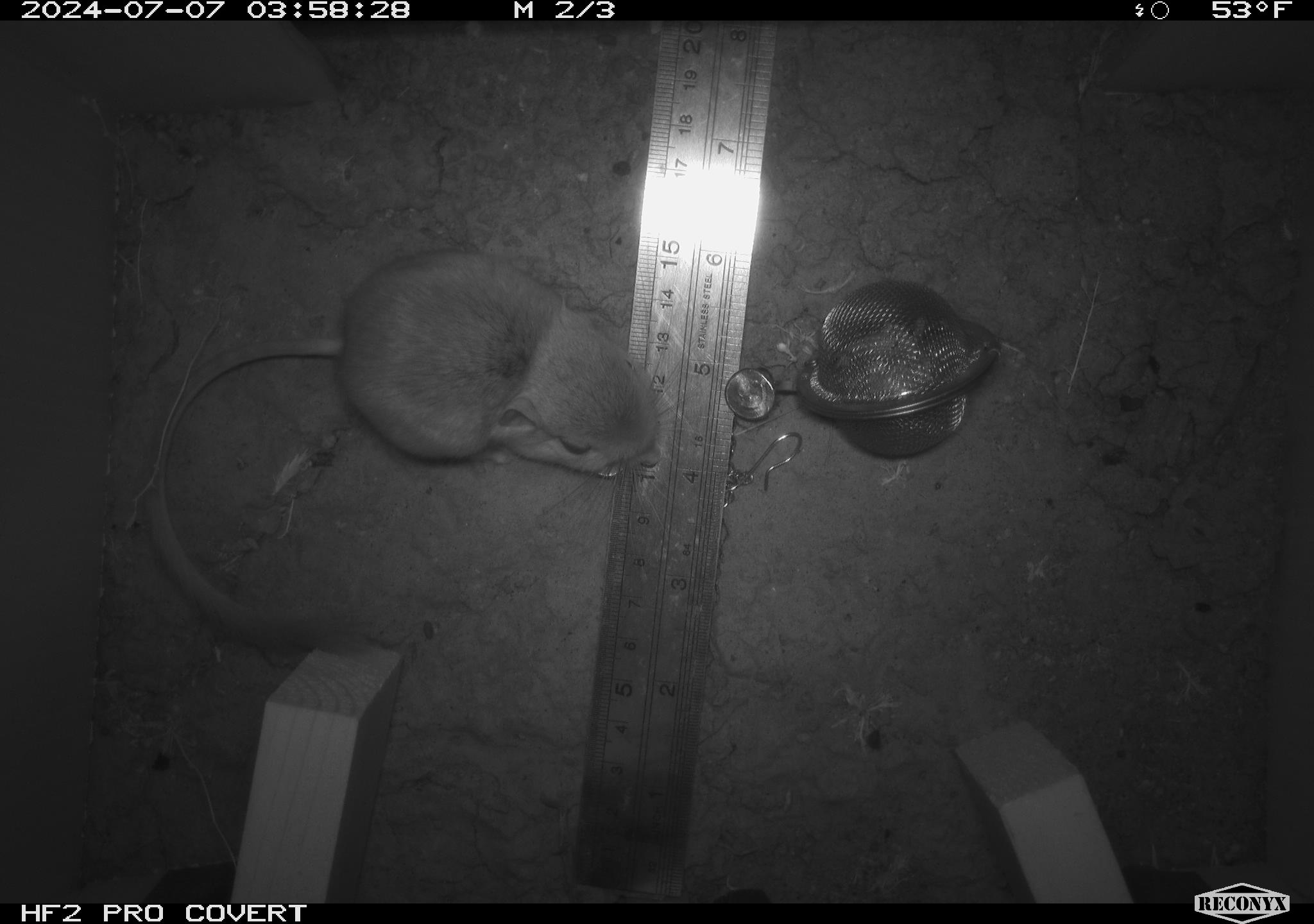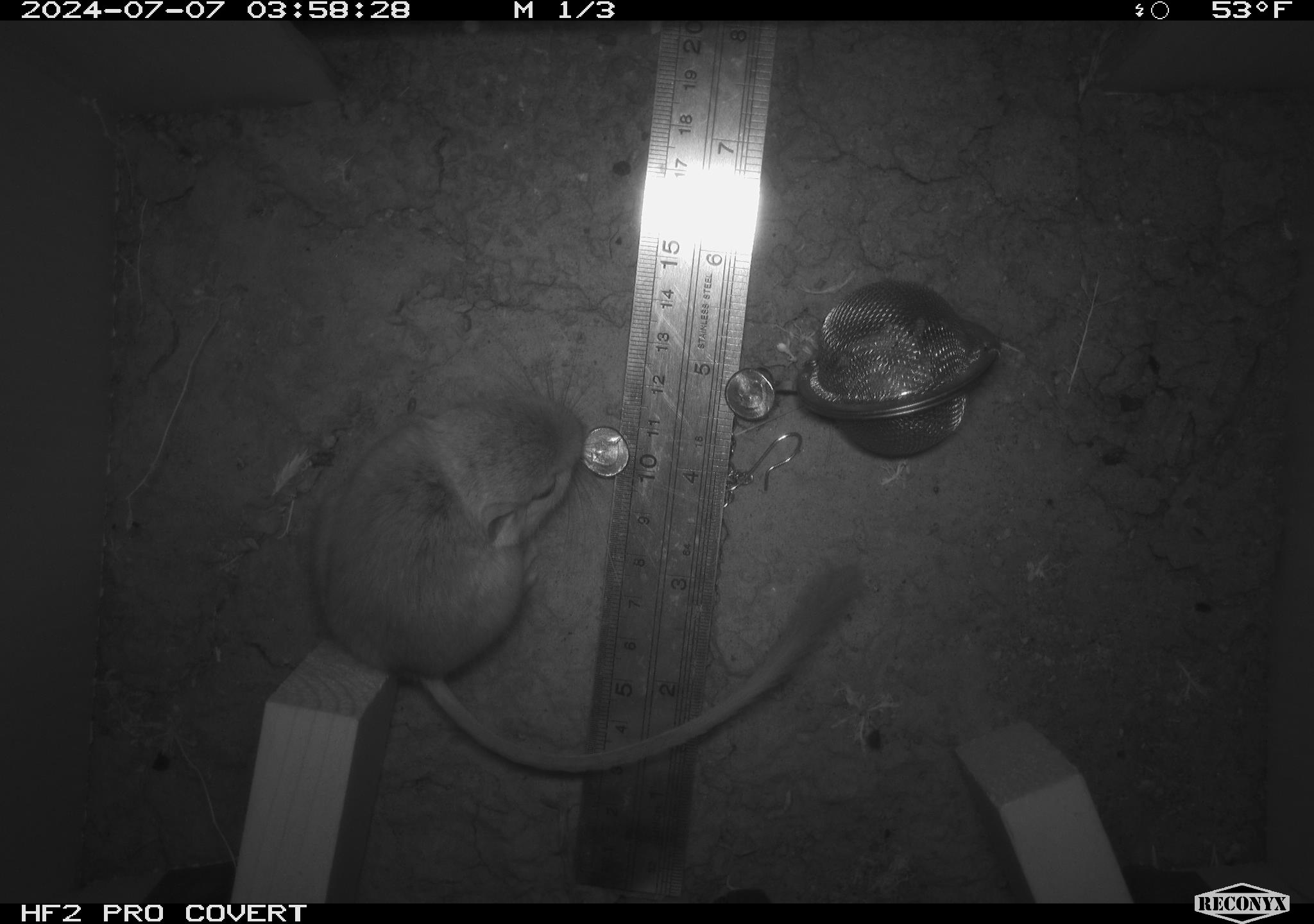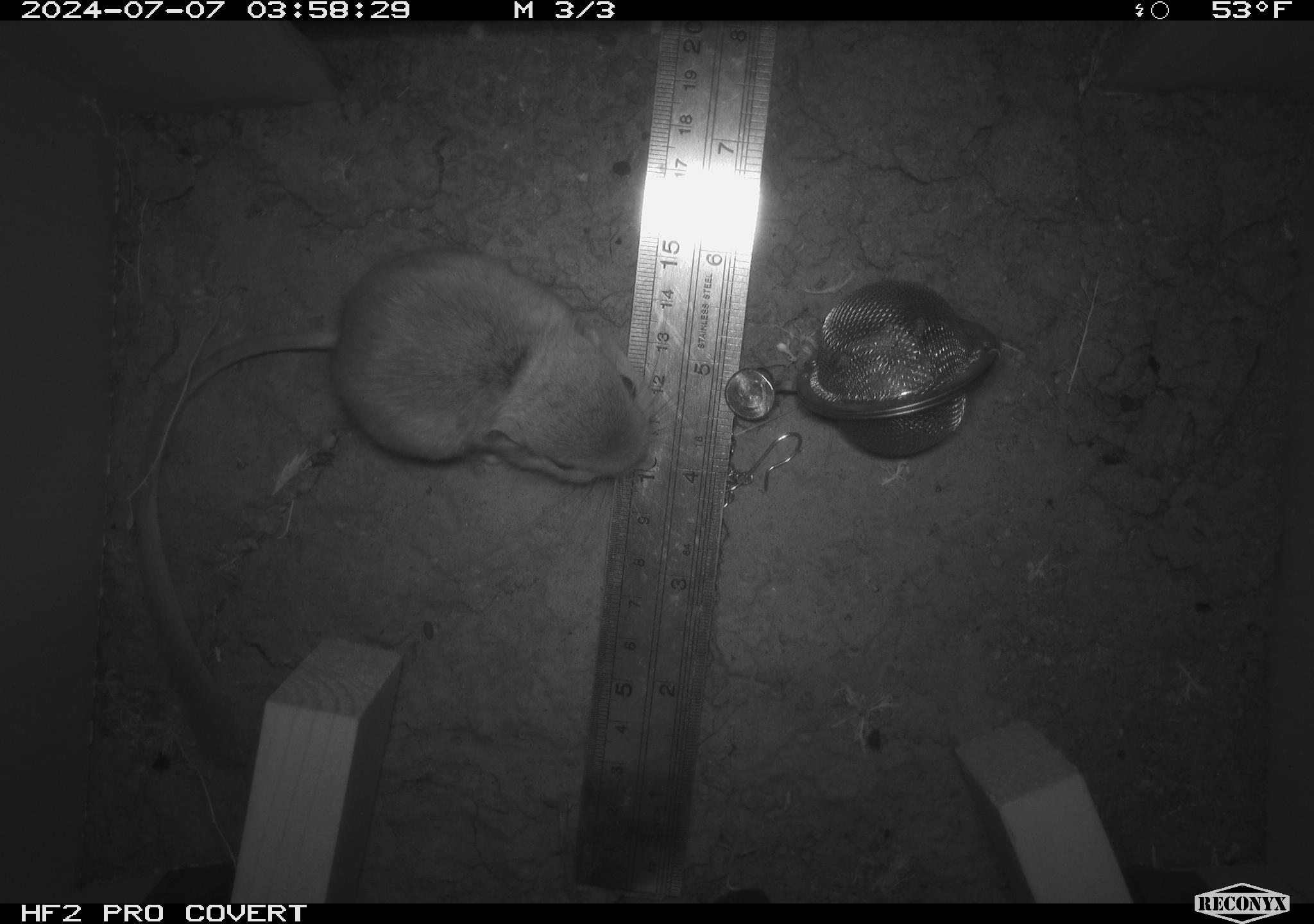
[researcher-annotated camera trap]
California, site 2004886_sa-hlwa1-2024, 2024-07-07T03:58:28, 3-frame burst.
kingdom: Animalia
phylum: Chordata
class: Mammalia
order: Rodentia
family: Heteromyidae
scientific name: Heteromyidae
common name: kangaroo rats and pocket mice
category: heteromyidae family